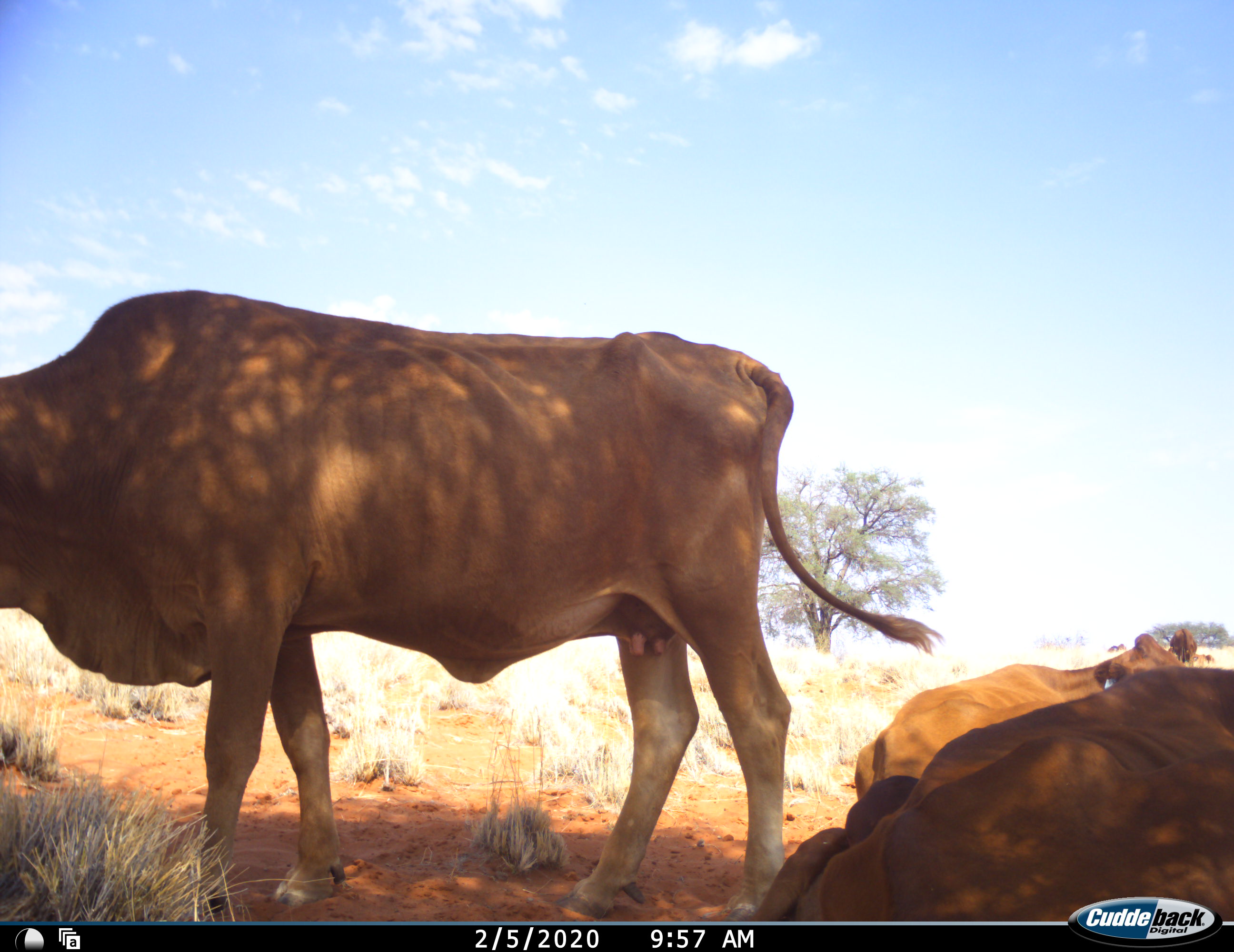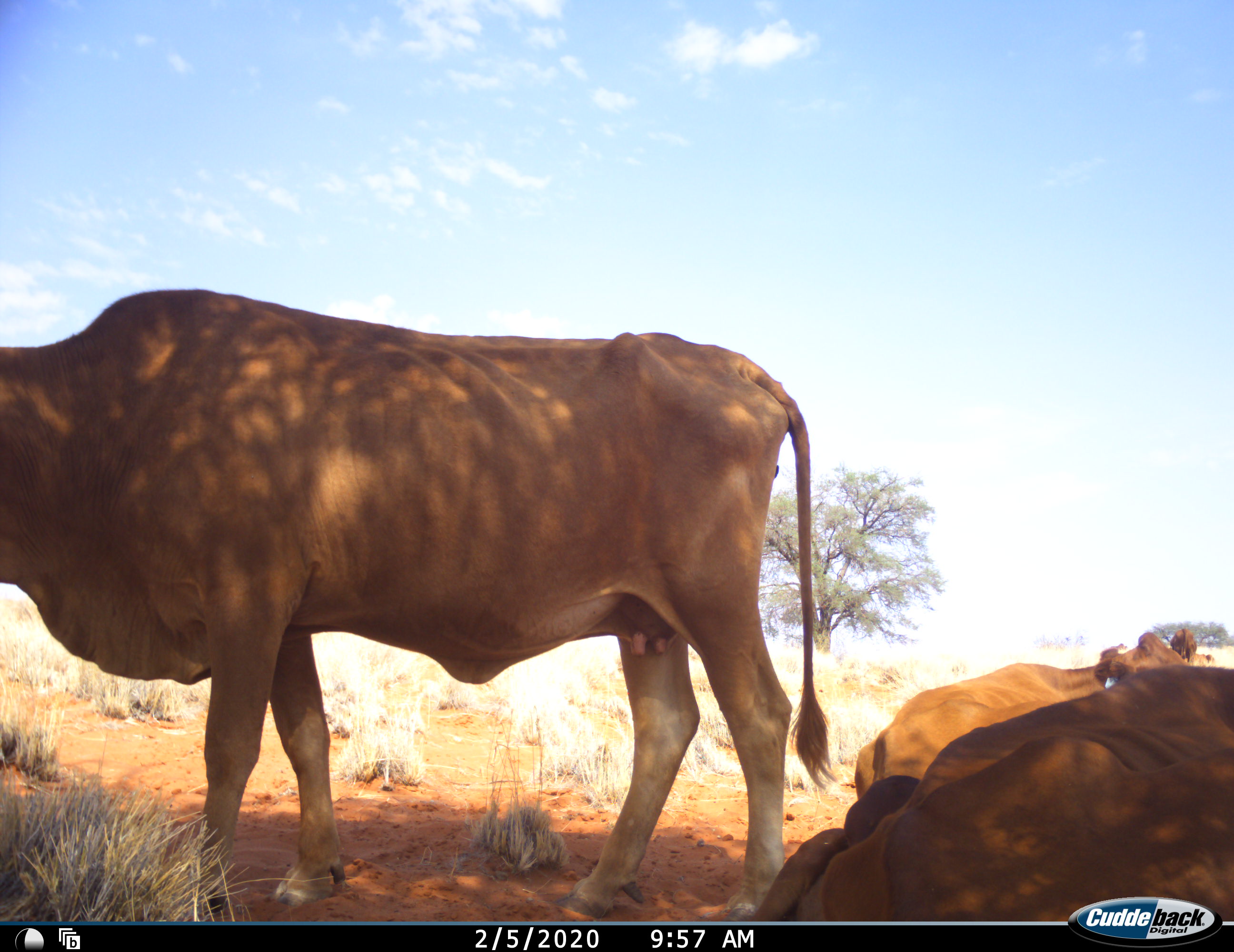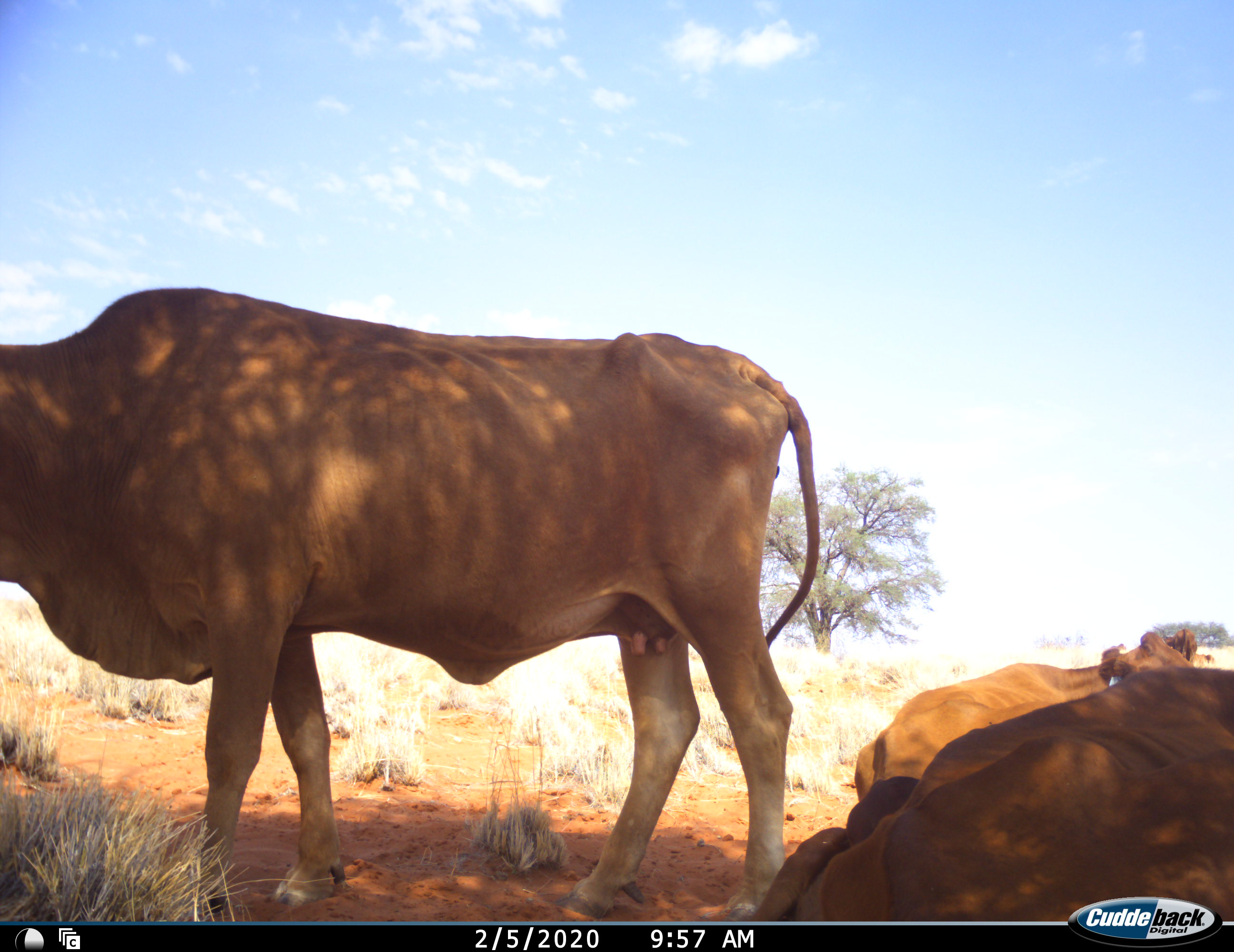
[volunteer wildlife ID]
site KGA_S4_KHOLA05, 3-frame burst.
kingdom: Animalia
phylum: Chordata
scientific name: Vertebrata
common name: domestic animal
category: domesticanimal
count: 3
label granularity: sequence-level